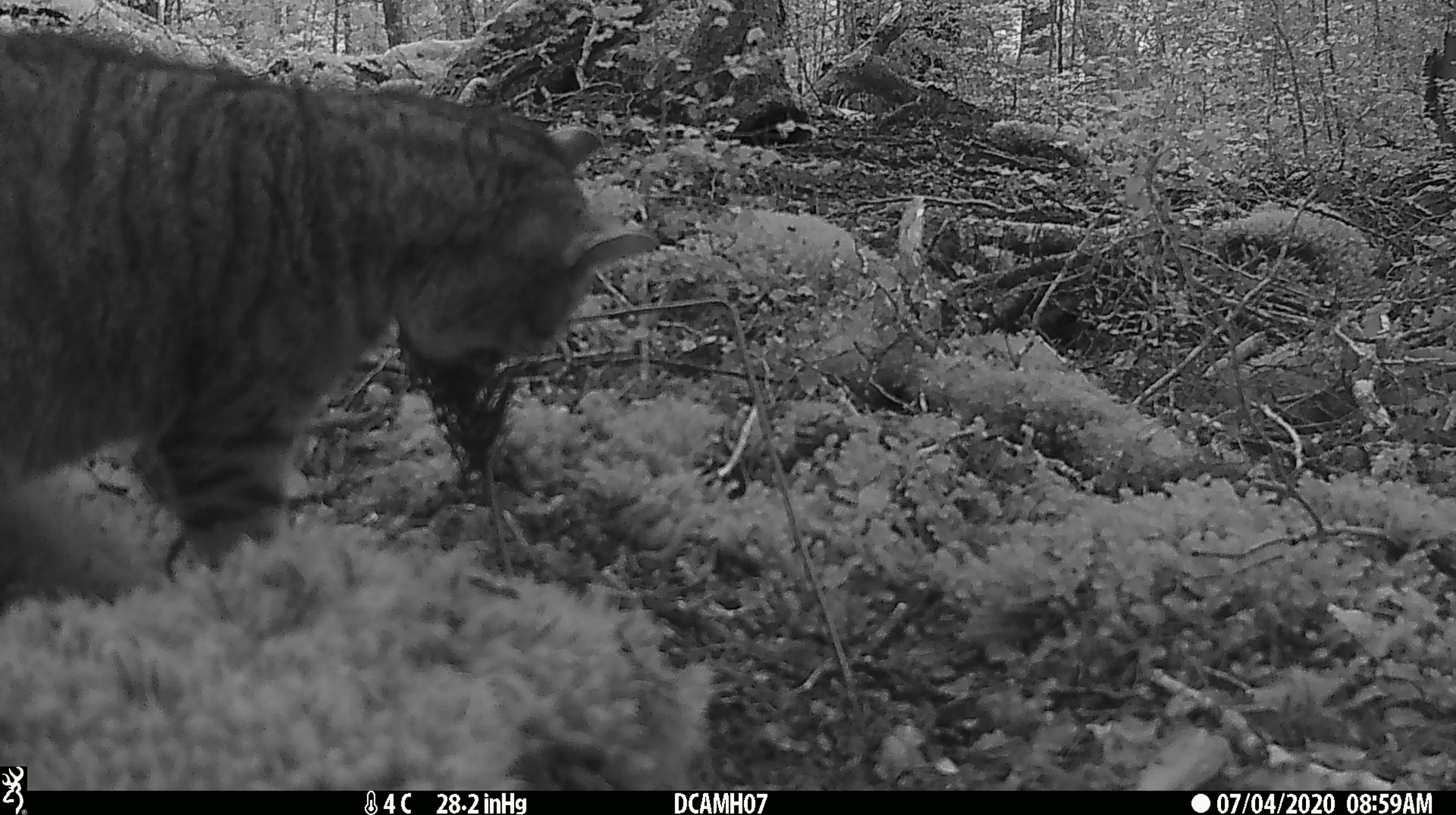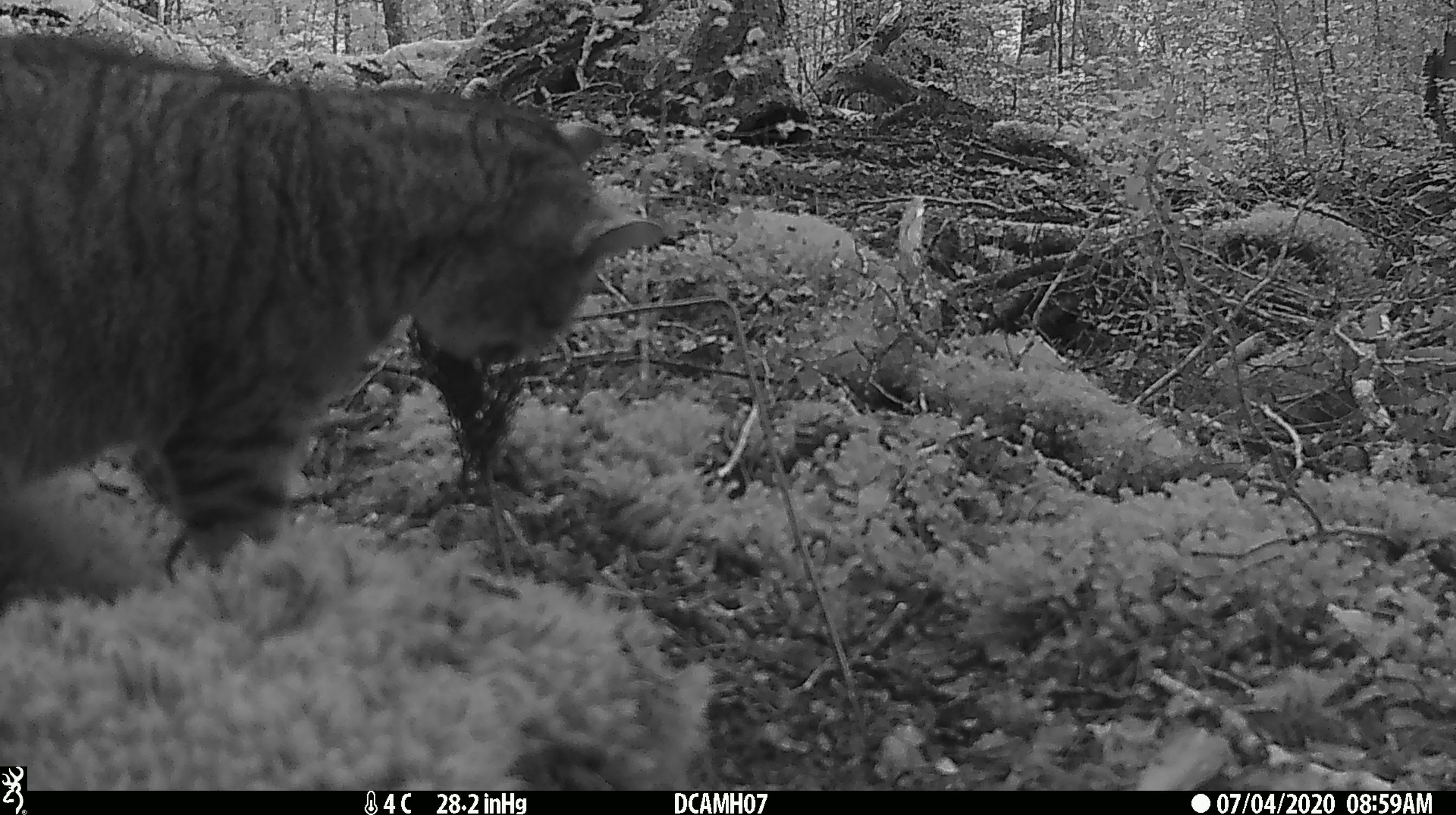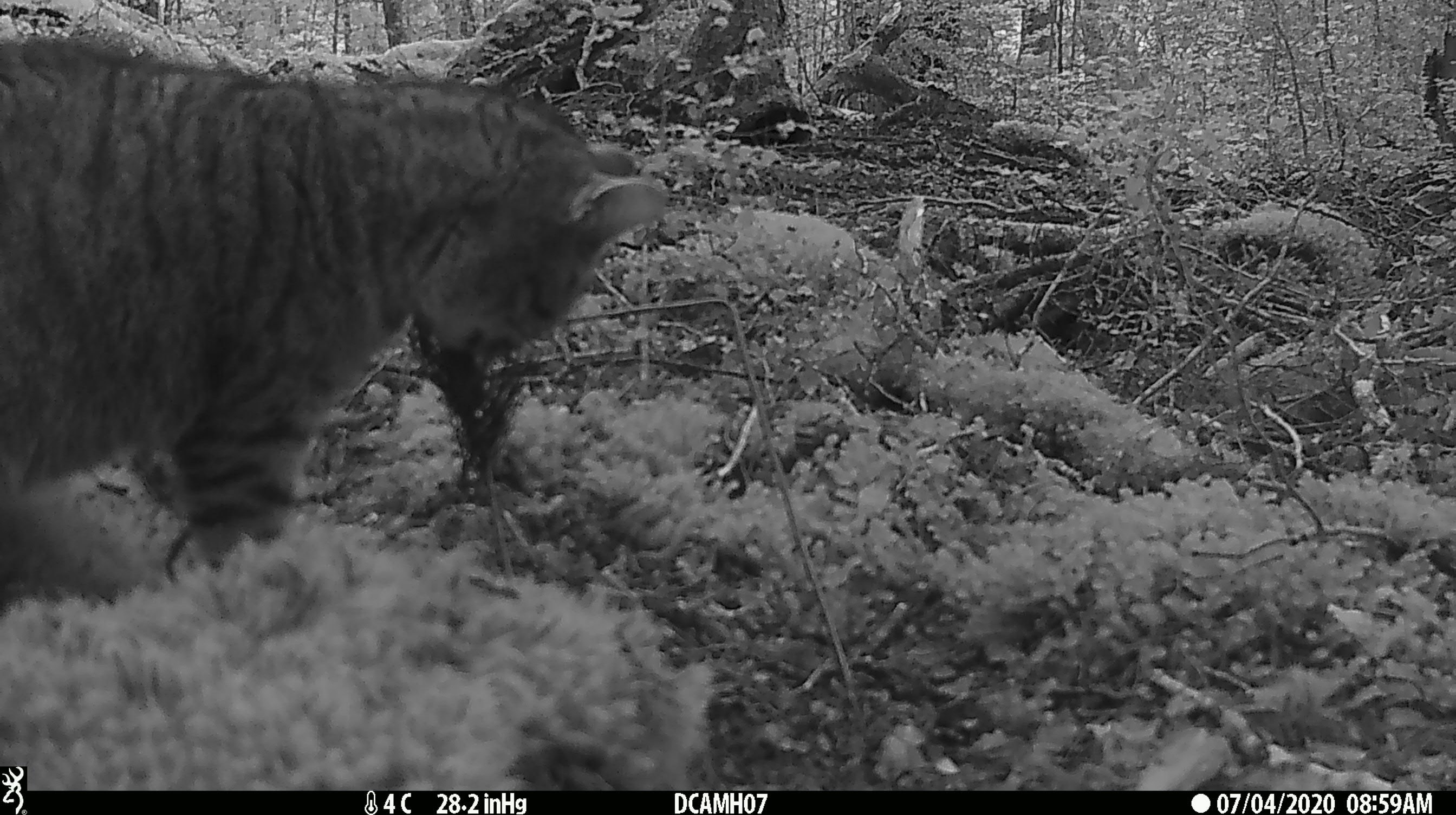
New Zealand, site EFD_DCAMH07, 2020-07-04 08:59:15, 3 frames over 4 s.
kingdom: Animalia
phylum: Chordata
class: Mammalia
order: Carnivora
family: Felidae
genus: Felis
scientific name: Felis catus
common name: domestic cat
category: cat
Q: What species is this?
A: Cat (domestic cat) (Felis catus).